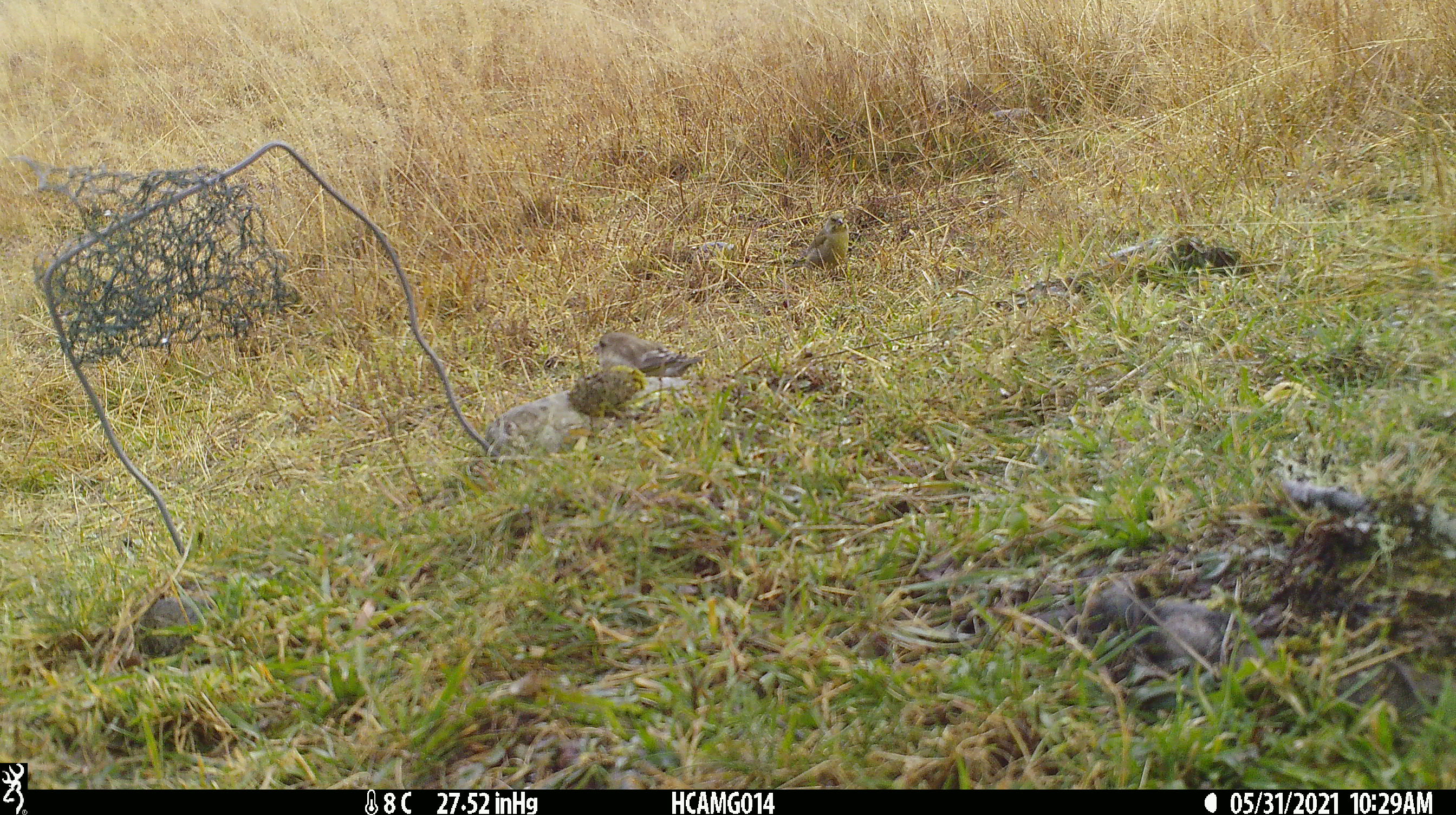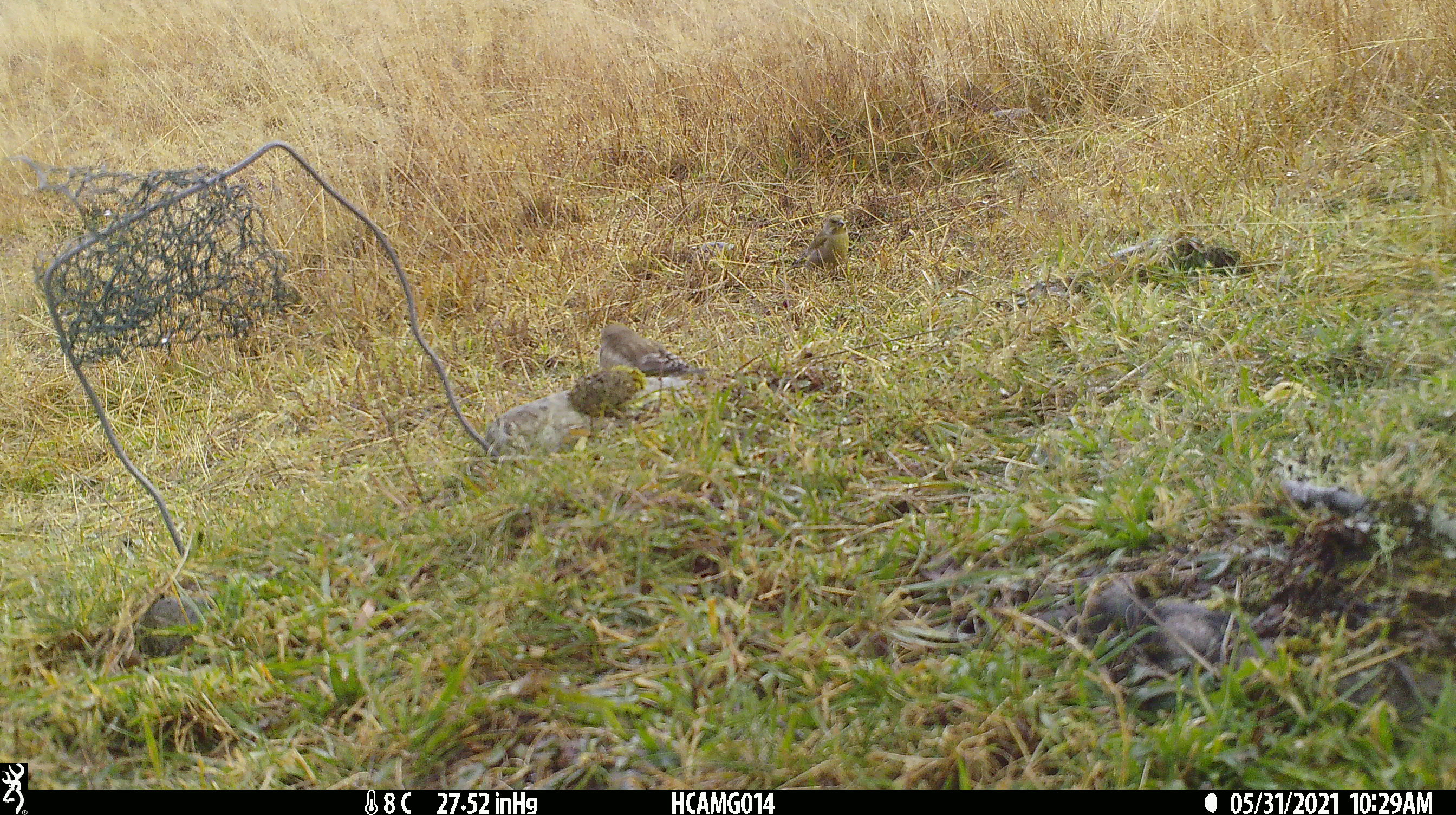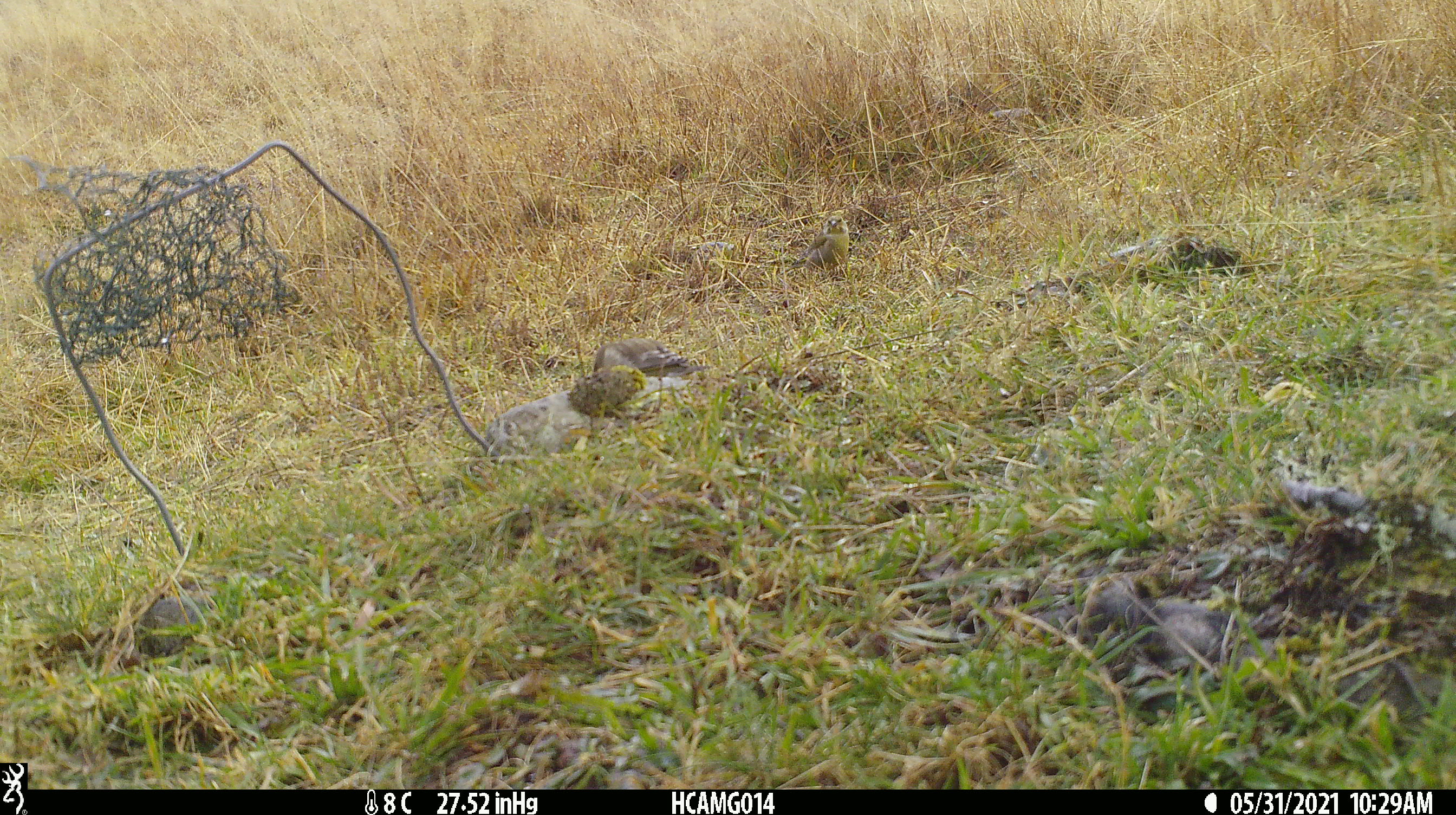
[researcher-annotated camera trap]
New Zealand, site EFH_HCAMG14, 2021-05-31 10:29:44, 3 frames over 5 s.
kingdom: Animalia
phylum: Chordata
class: Aves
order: Passeriformes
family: Fringillidae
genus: Chloris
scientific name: Chloris chloris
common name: greenfinch